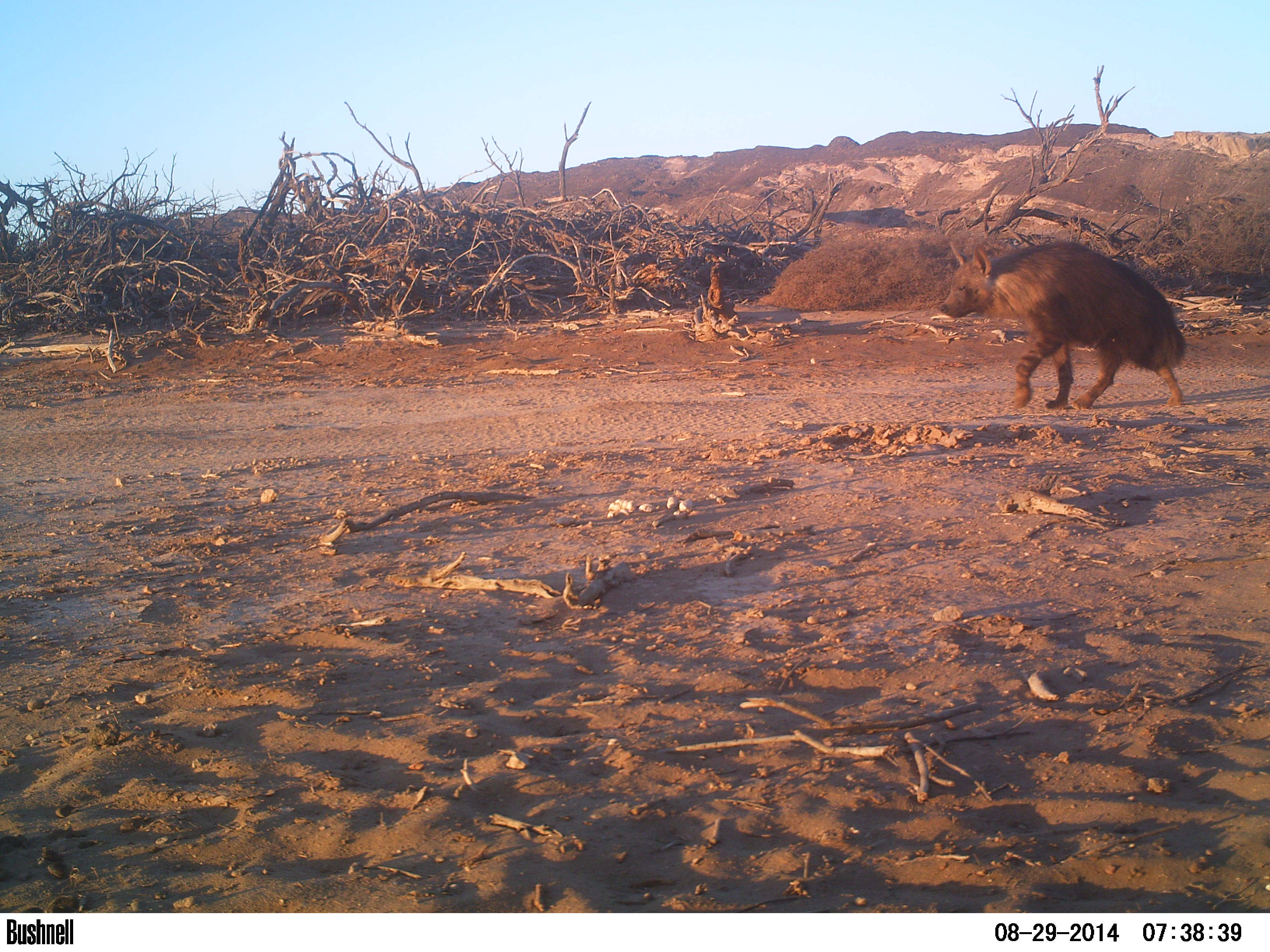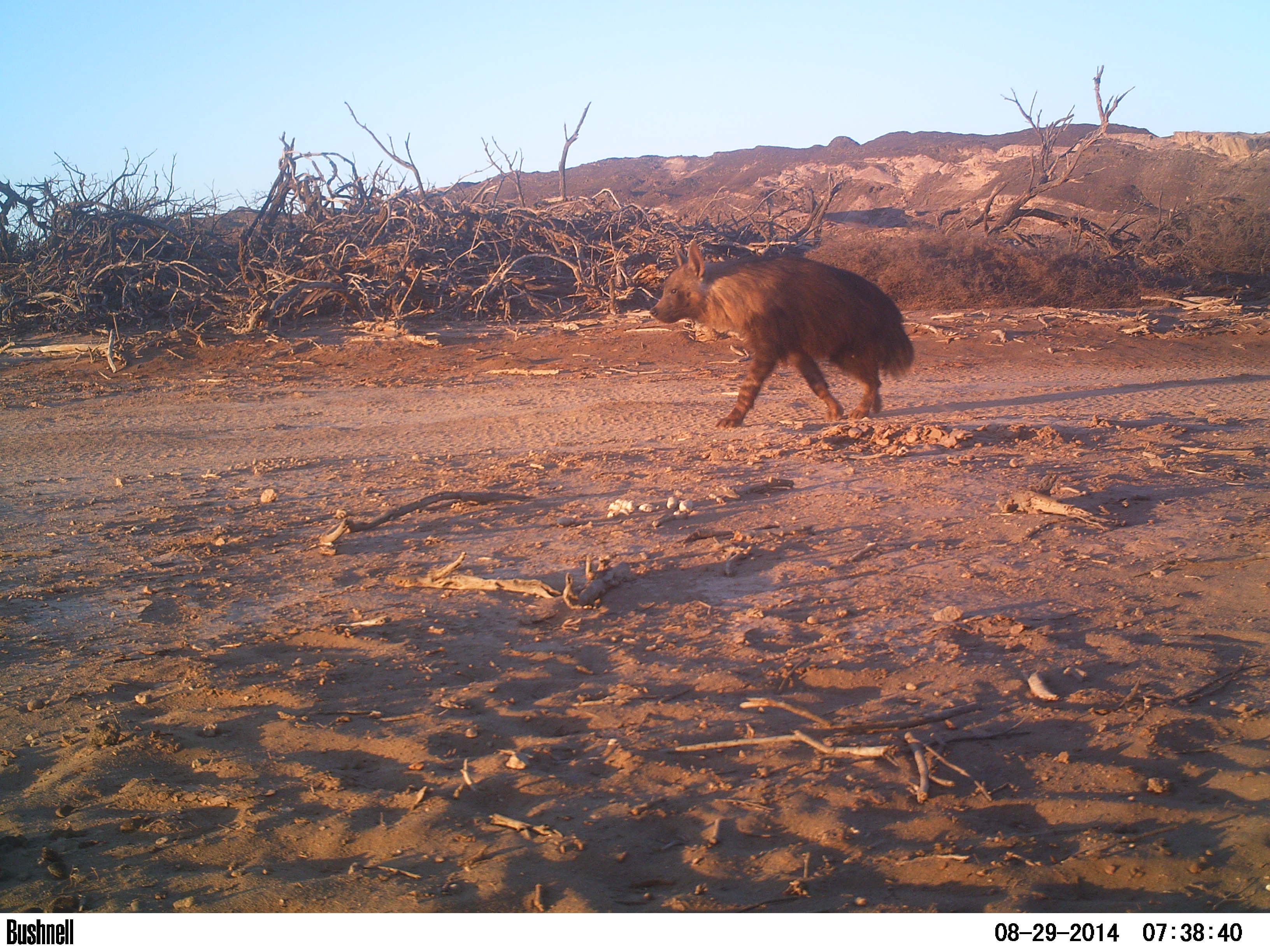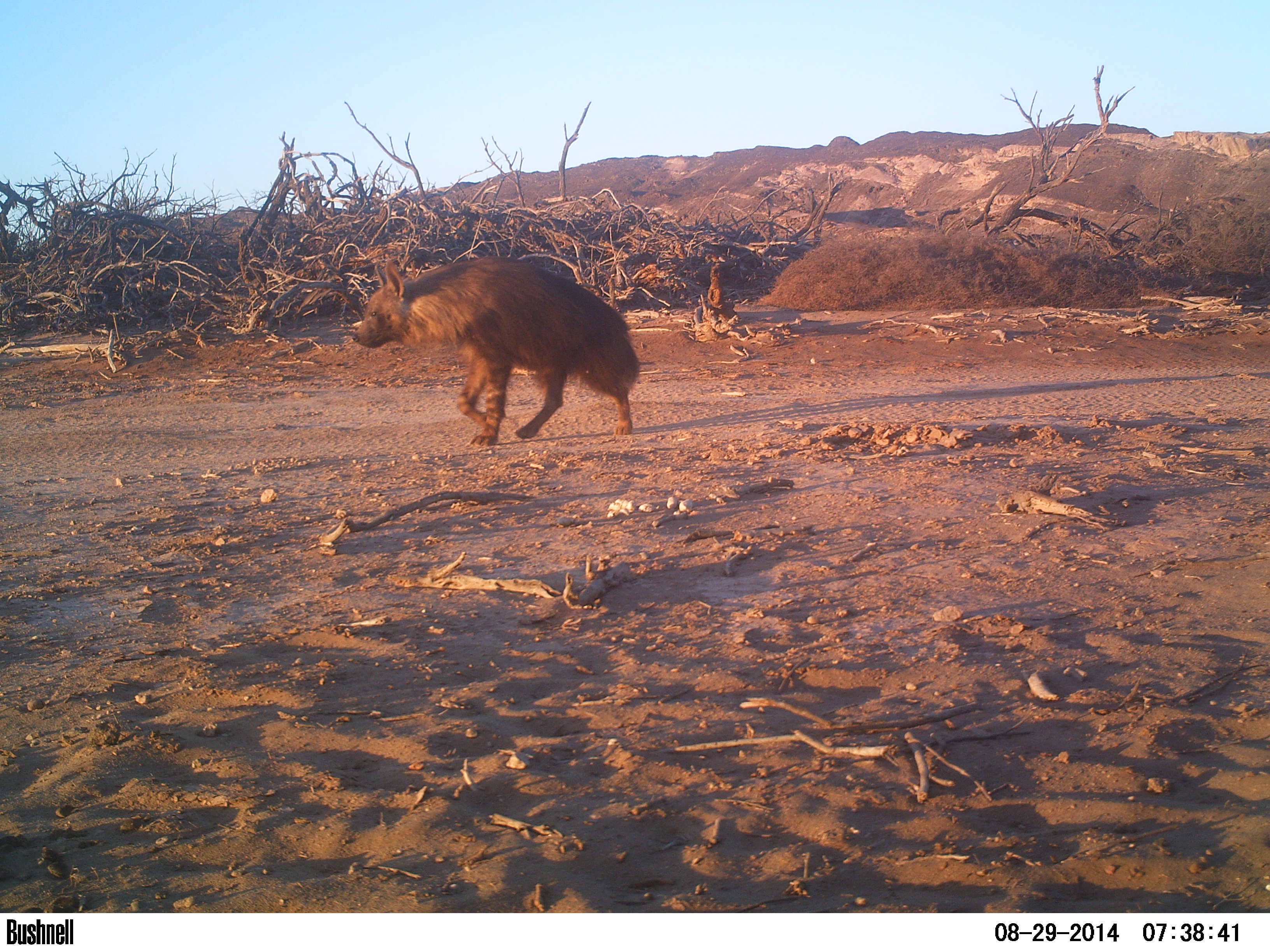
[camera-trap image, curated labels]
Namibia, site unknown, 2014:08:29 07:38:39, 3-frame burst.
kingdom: Animalia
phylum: Chordata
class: Mammalia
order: Carnivora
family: Hyaenidae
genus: Parahyaena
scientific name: Parahyaena brunnea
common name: brown hyena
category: hyaena brunnea